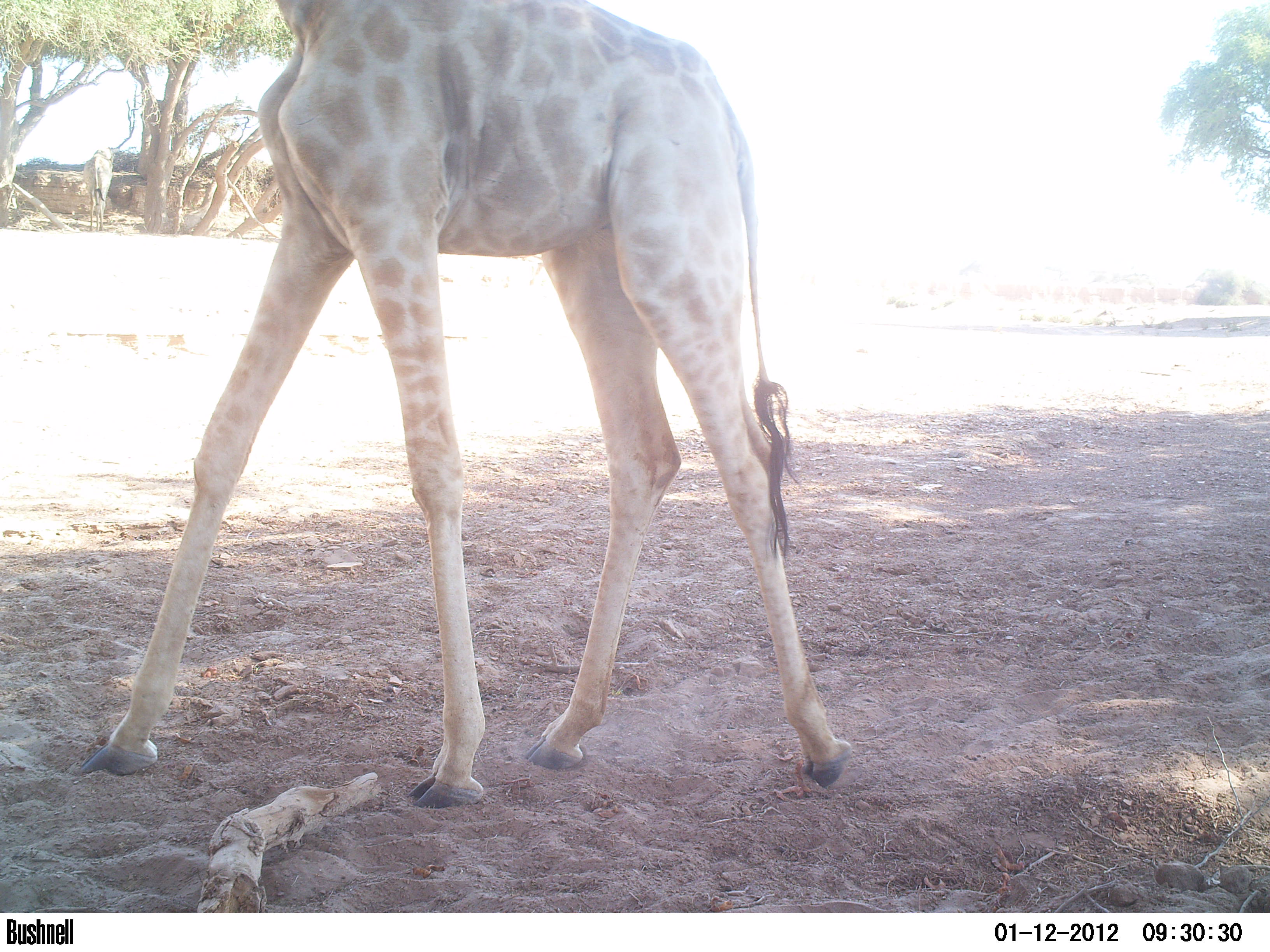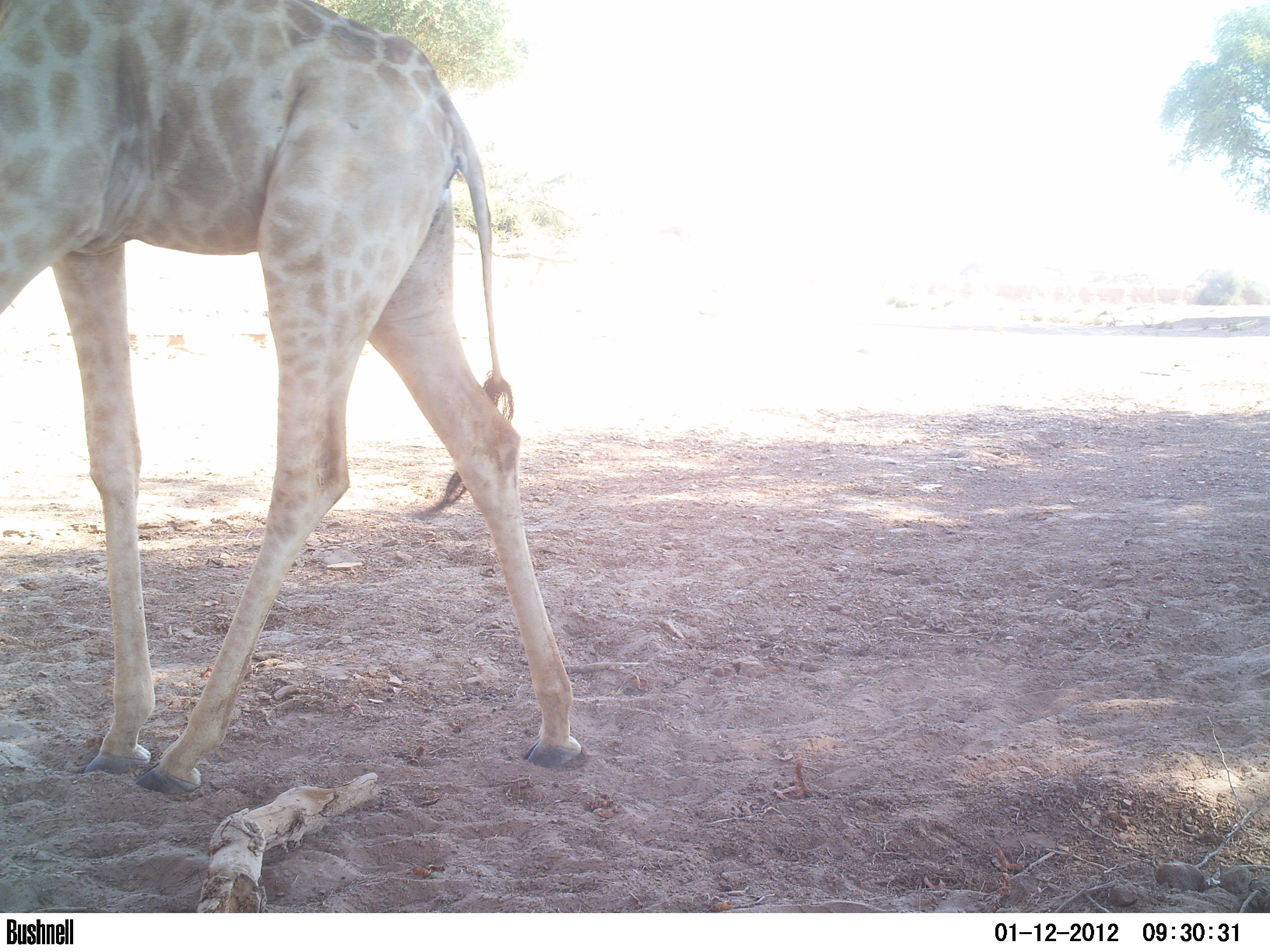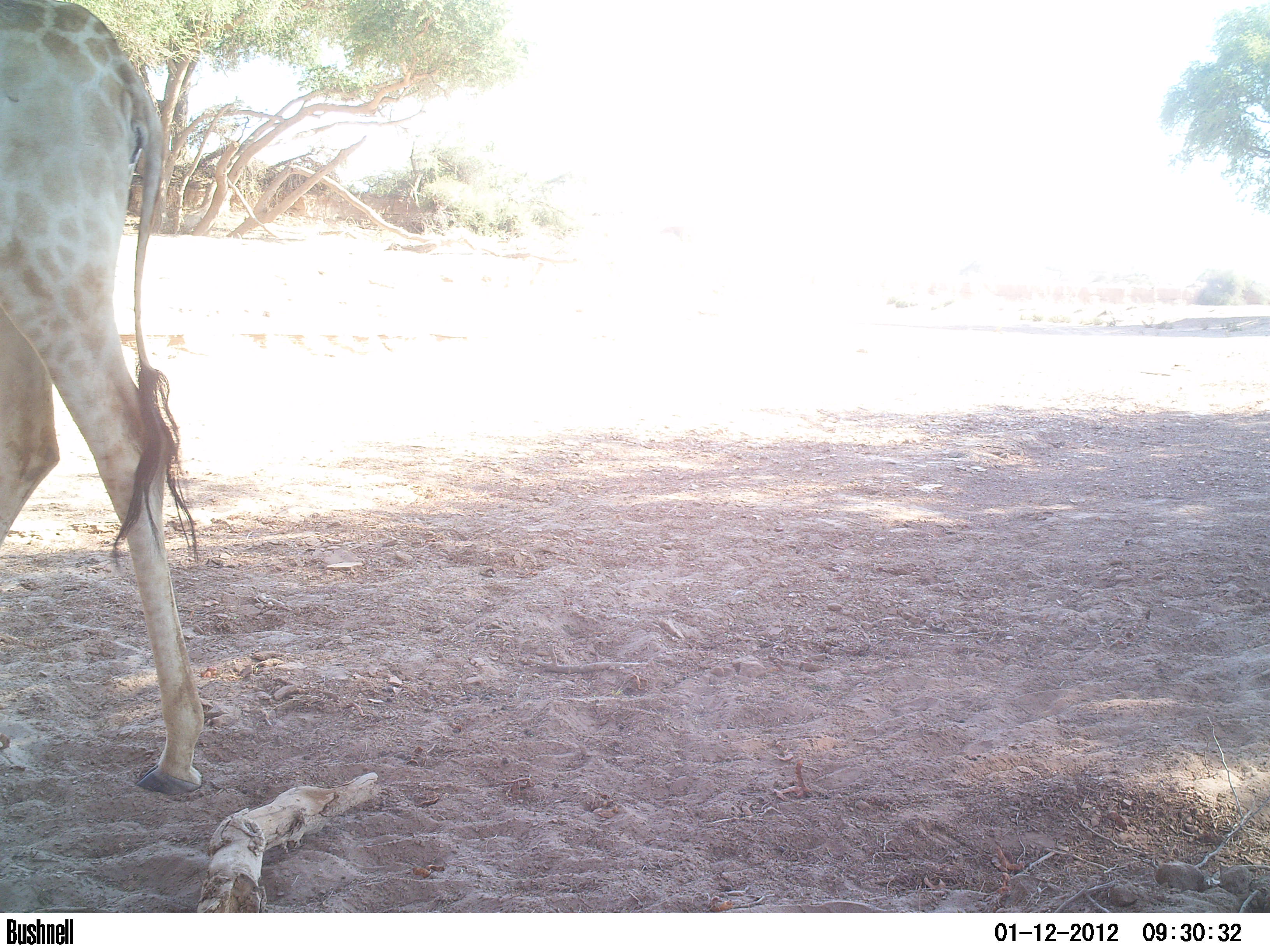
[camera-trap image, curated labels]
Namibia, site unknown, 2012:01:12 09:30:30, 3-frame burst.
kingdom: Animalia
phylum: Chordata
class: Mammalia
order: Artiodactyla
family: Giraffidae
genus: Giraffa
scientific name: Giraffa camelopardalis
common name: giraffe